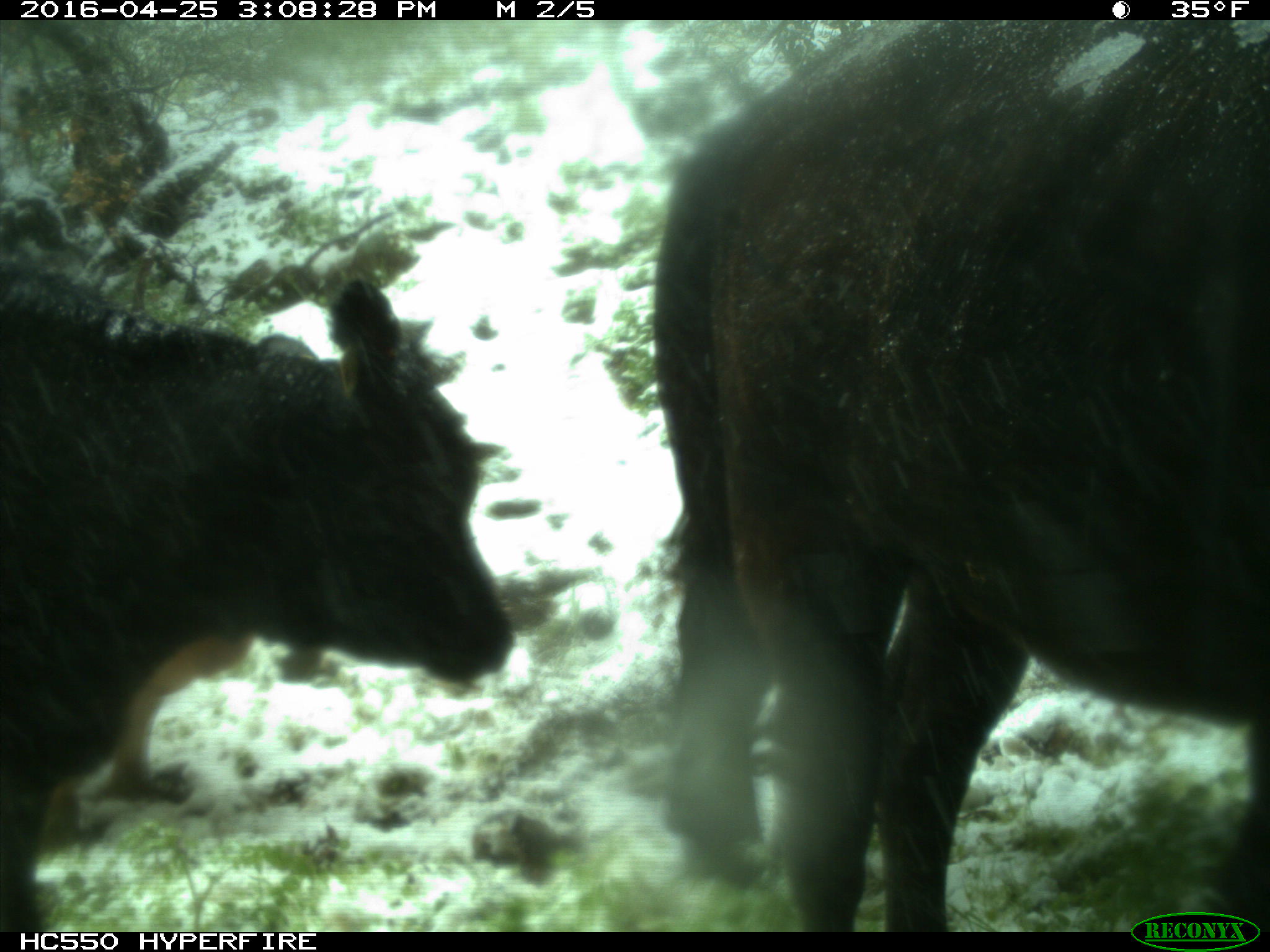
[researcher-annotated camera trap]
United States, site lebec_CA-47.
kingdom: Animalia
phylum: Chordata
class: Mammalia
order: Artiodactyla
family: Bovidae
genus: Bos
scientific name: Bos taurus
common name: domestic cow